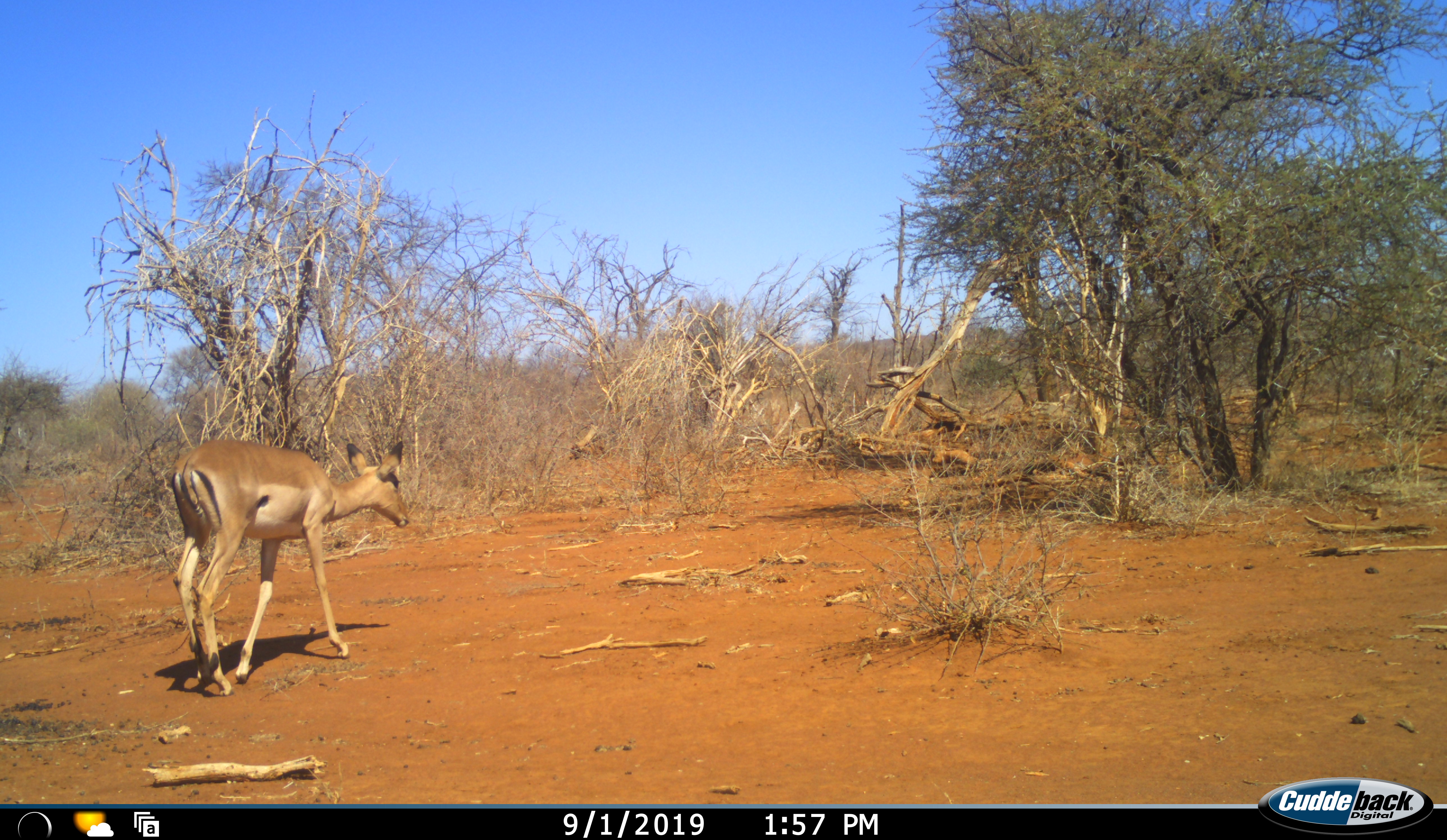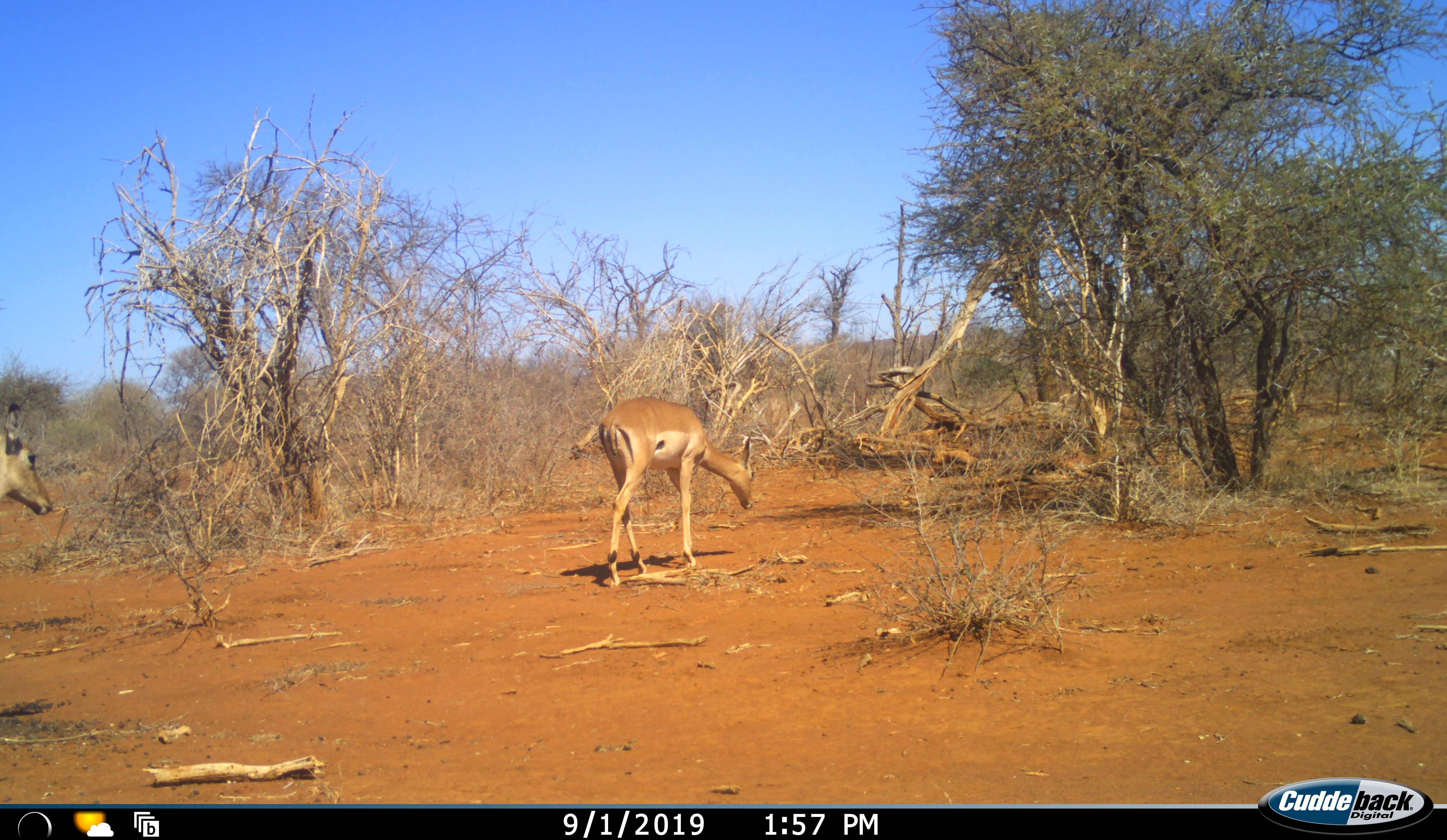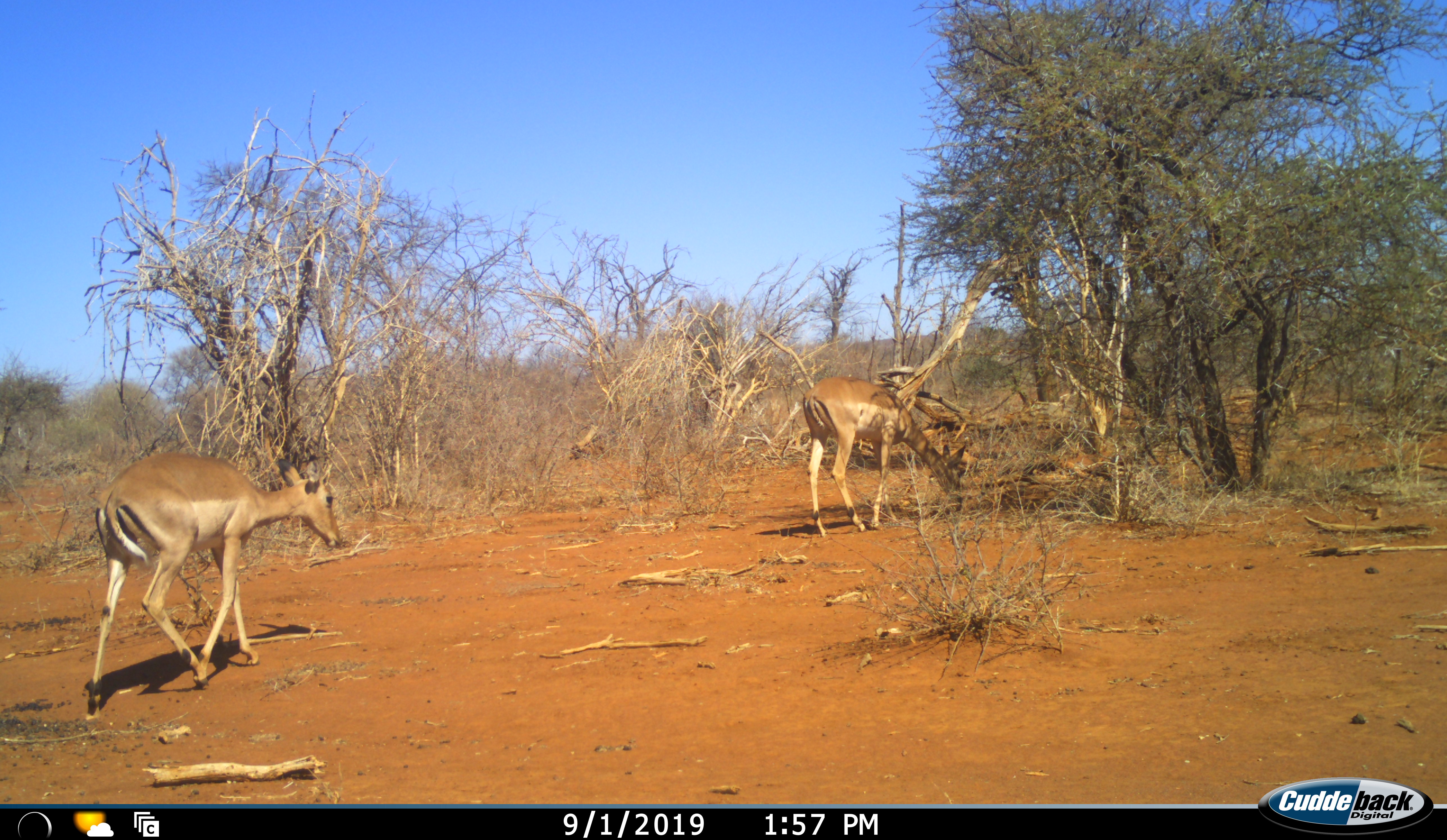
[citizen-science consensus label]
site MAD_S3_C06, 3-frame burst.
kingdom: Animalia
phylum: Chordata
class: Mammalia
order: Artiodactyla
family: Bovidae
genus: Aepyceros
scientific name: Aepyceros melampus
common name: impala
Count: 2.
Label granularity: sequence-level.